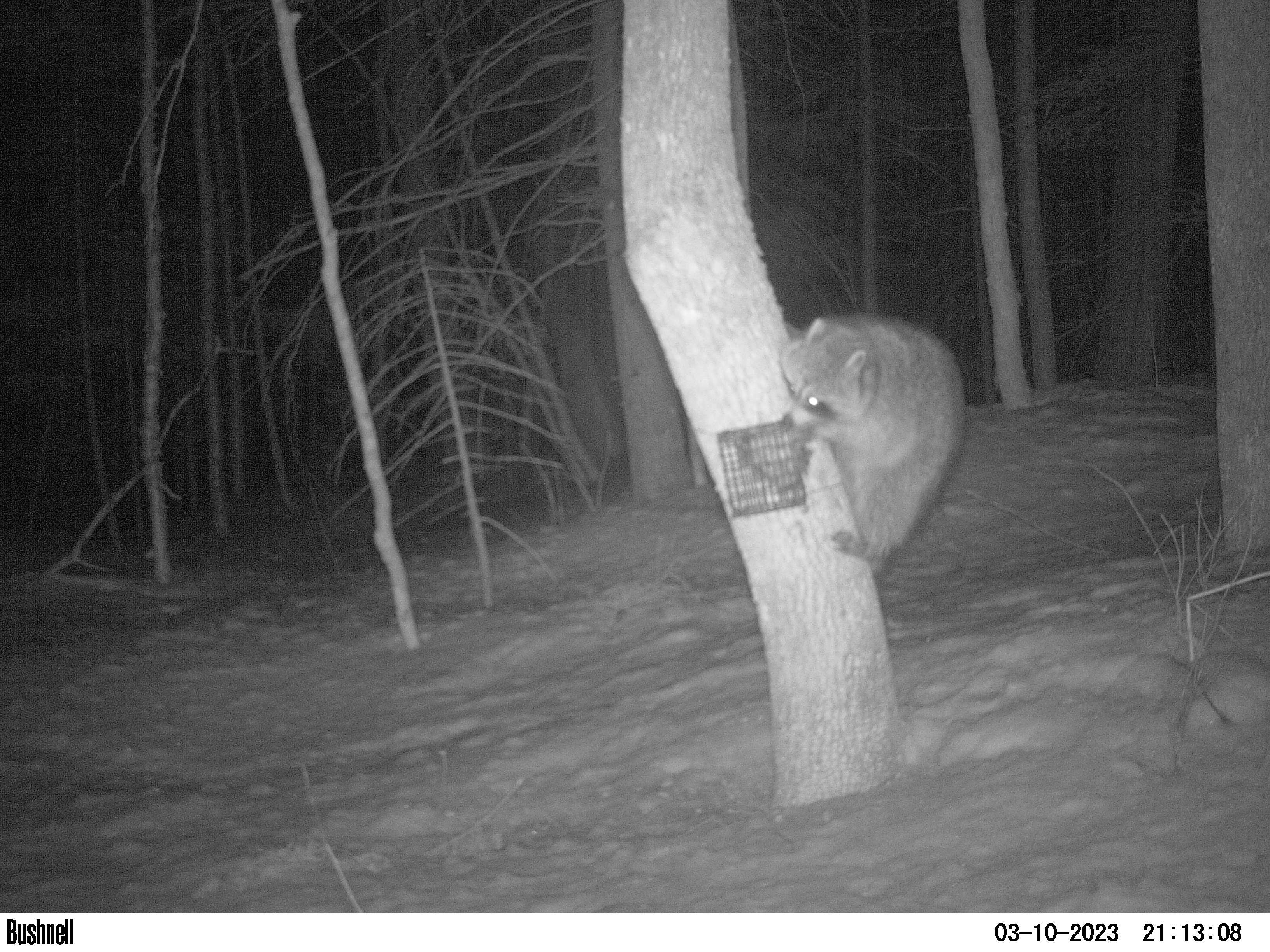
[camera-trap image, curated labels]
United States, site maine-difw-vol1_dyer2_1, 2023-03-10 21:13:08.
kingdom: Animalia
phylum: Chordata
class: Mammalia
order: Carnivora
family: Procyonidae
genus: Procyon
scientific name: Procyon lotor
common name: raccoon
Raccoon (Procyon lotor).